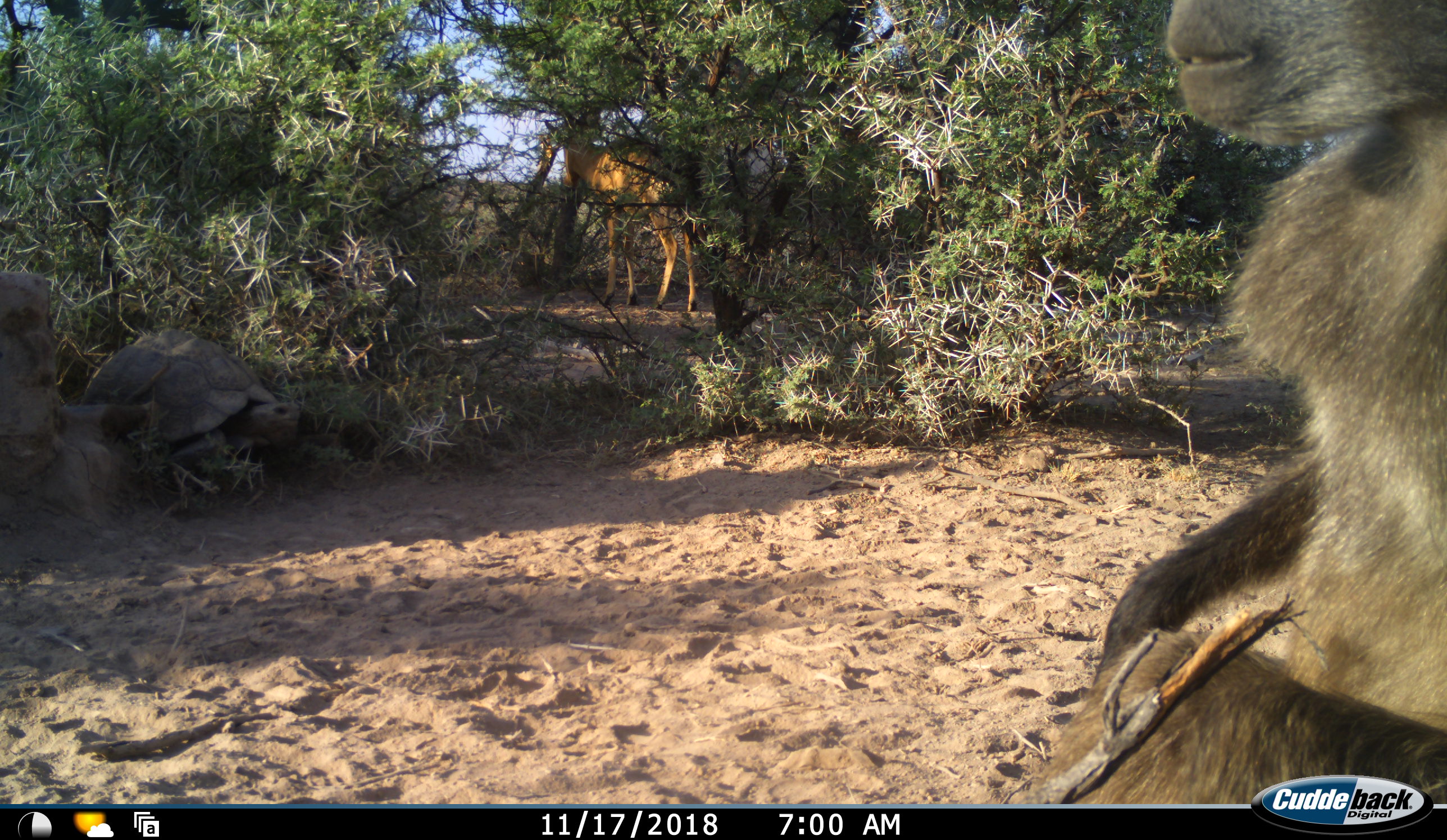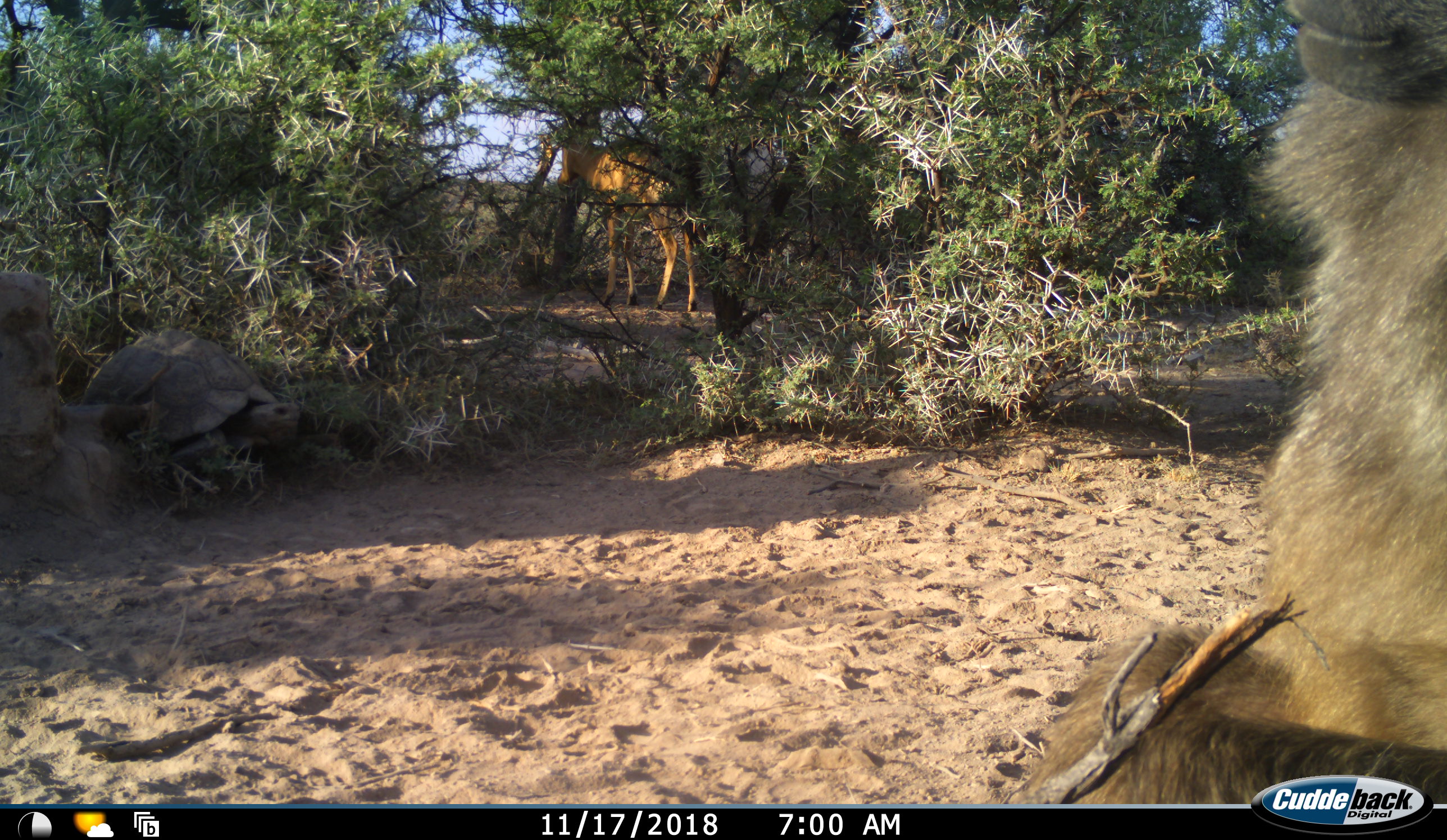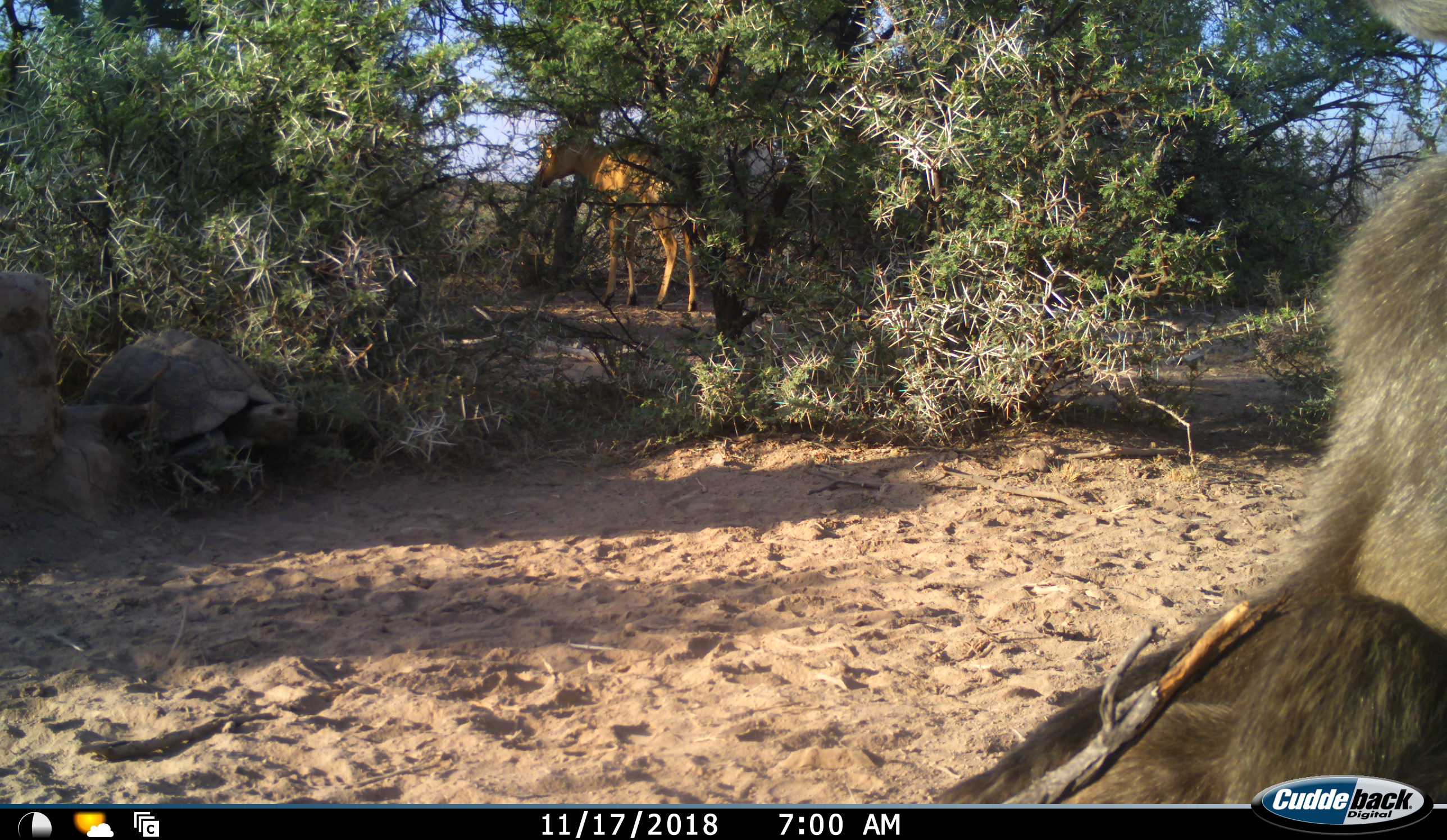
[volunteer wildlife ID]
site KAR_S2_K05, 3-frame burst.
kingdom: Animalia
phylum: Chordata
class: Mammalia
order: Primates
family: Cercopithecidae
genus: Papio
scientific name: Papio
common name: baboon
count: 1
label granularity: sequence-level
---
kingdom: Animalia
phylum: Chordata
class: Mammalia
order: Artiodactyla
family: Bovidae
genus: Tragelaphus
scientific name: Tragelaphus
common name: kudu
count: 1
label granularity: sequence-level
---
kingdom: Animalia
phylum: Chordata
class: Reptilia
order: Testudines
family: Testudinidae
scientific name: Testudinidae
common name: tortoise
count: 1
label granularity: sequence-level